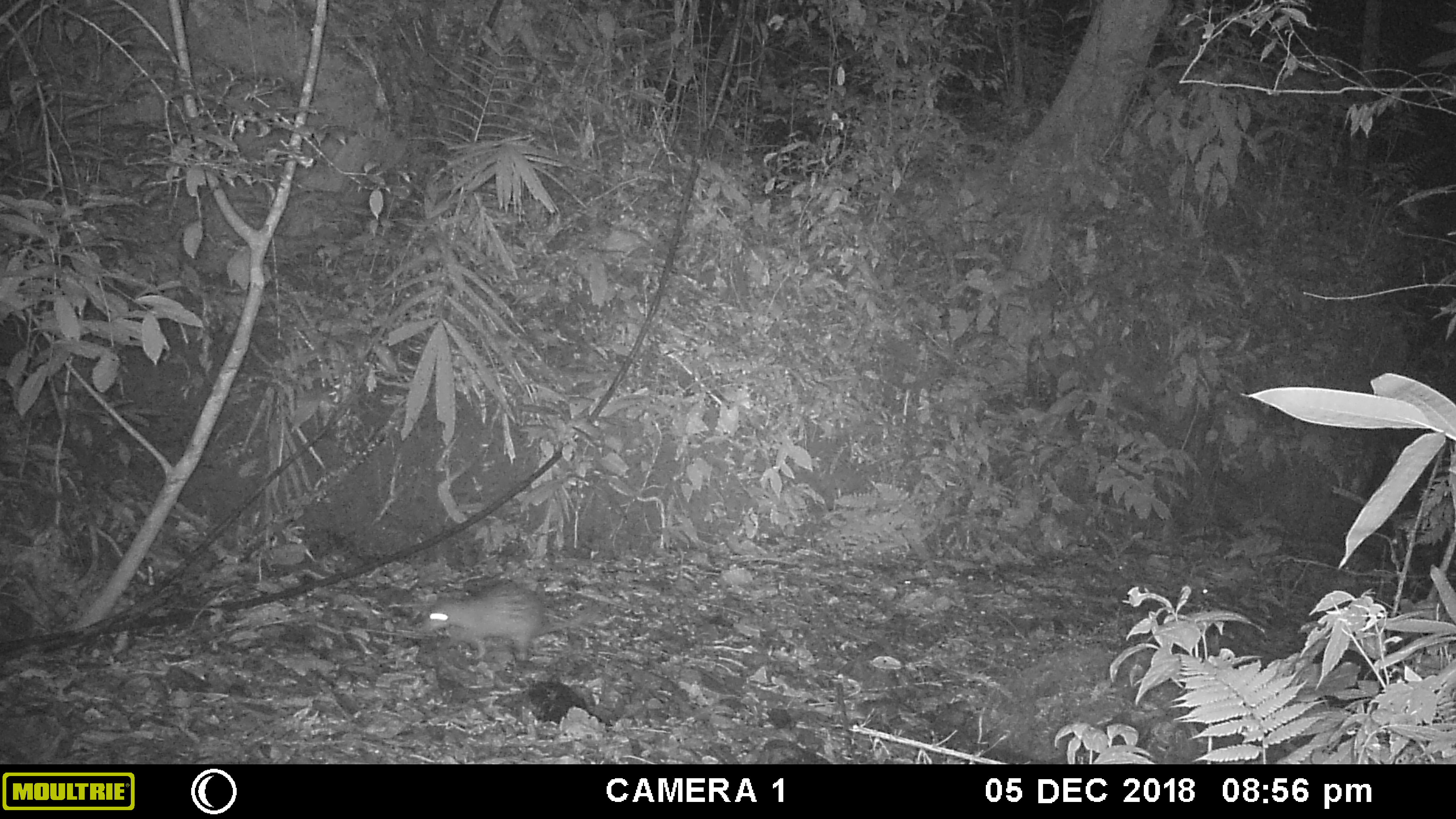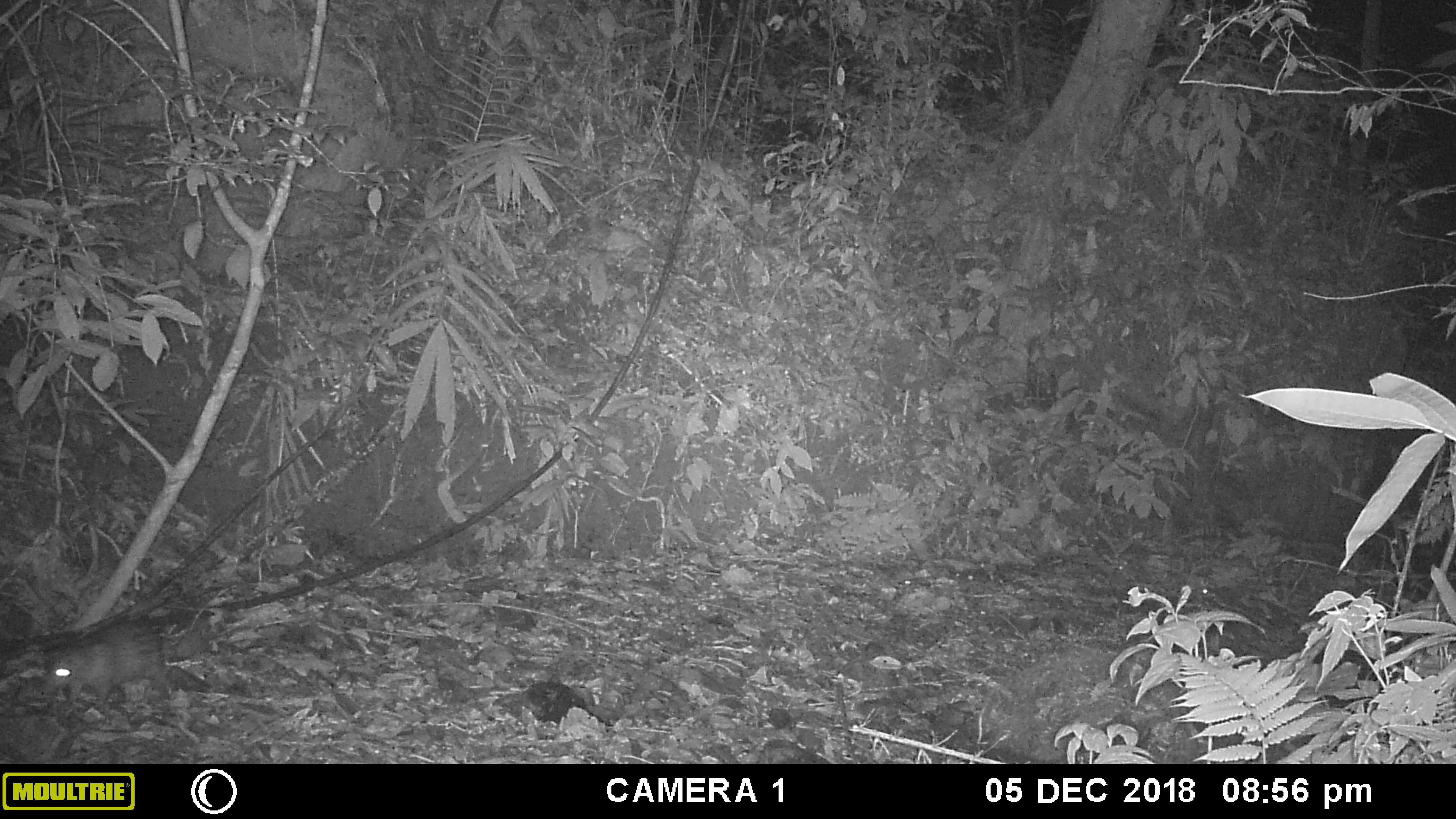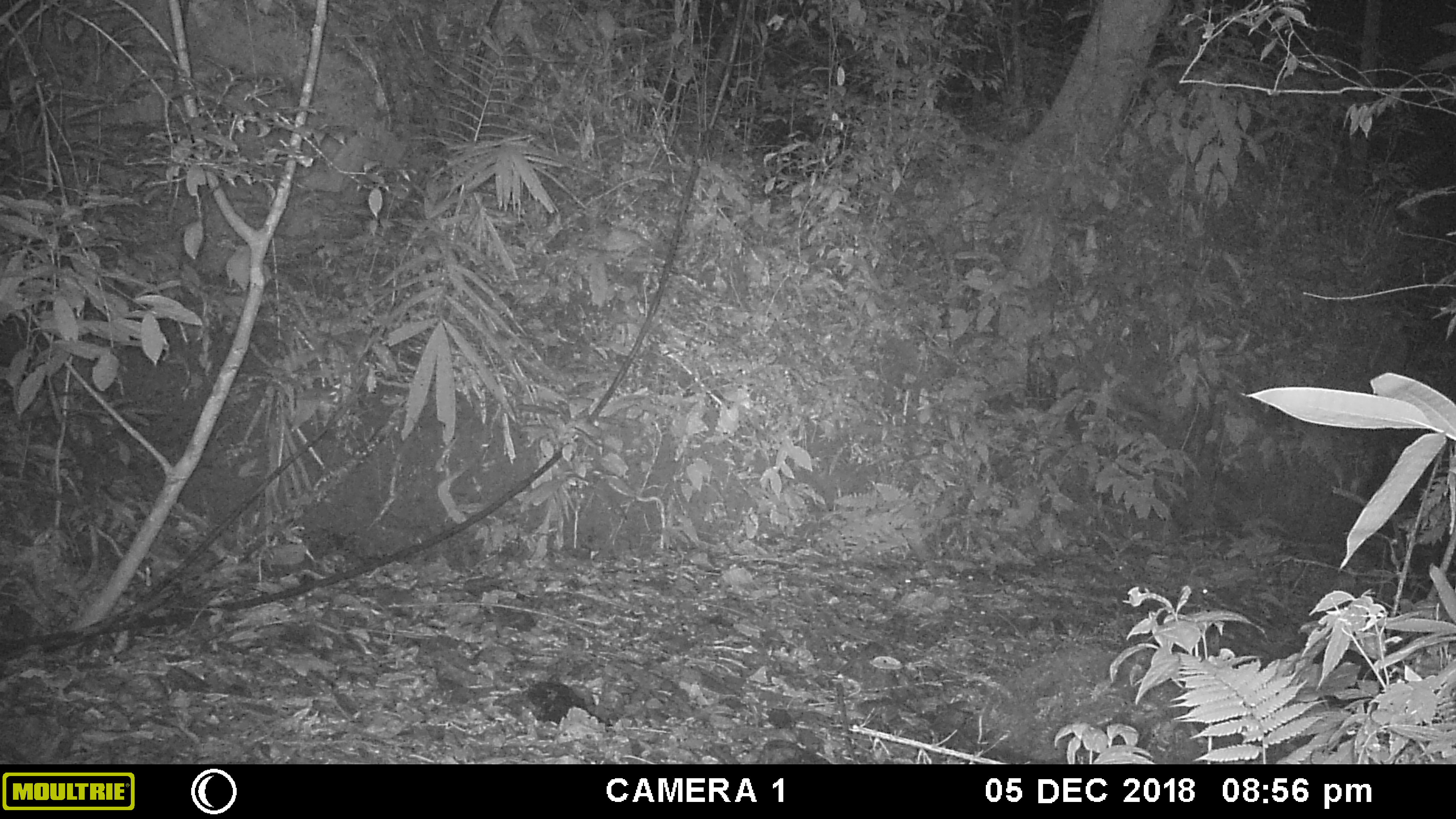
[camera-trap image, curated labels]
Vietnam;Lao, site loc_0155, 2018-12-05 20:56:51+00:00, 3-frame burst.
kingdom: Animalia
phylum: Chordata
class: Mammalia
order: Rodentia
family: Hystricidae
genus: Atherurus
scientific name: Atherurus macrourus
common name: asiatic brush-tailed porcupine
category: asiatic brush tailed porcupine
Asiatic brush tailed porcupine (asiatic brush-tailed porcupine) (Atherurus macrourus). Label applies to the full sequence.